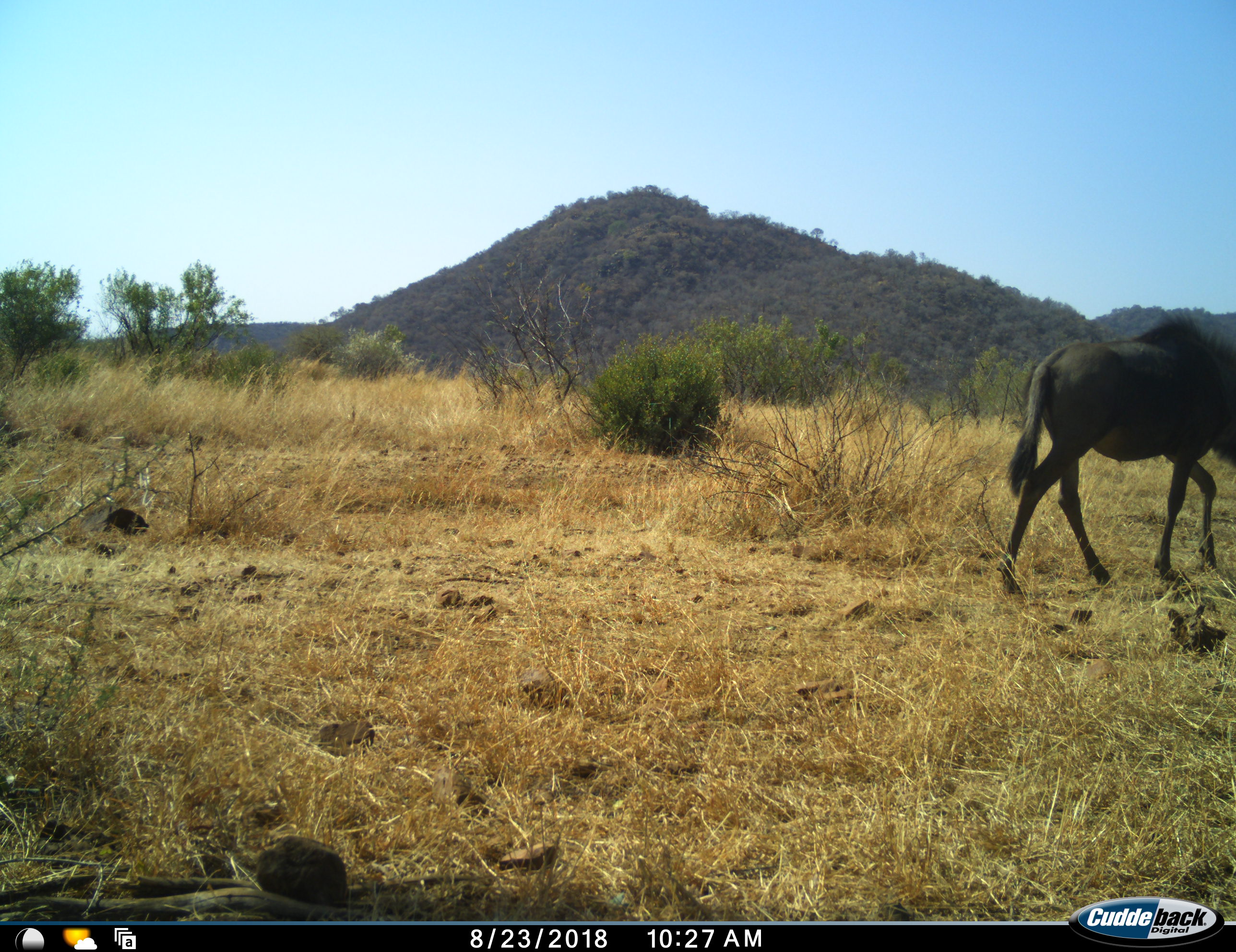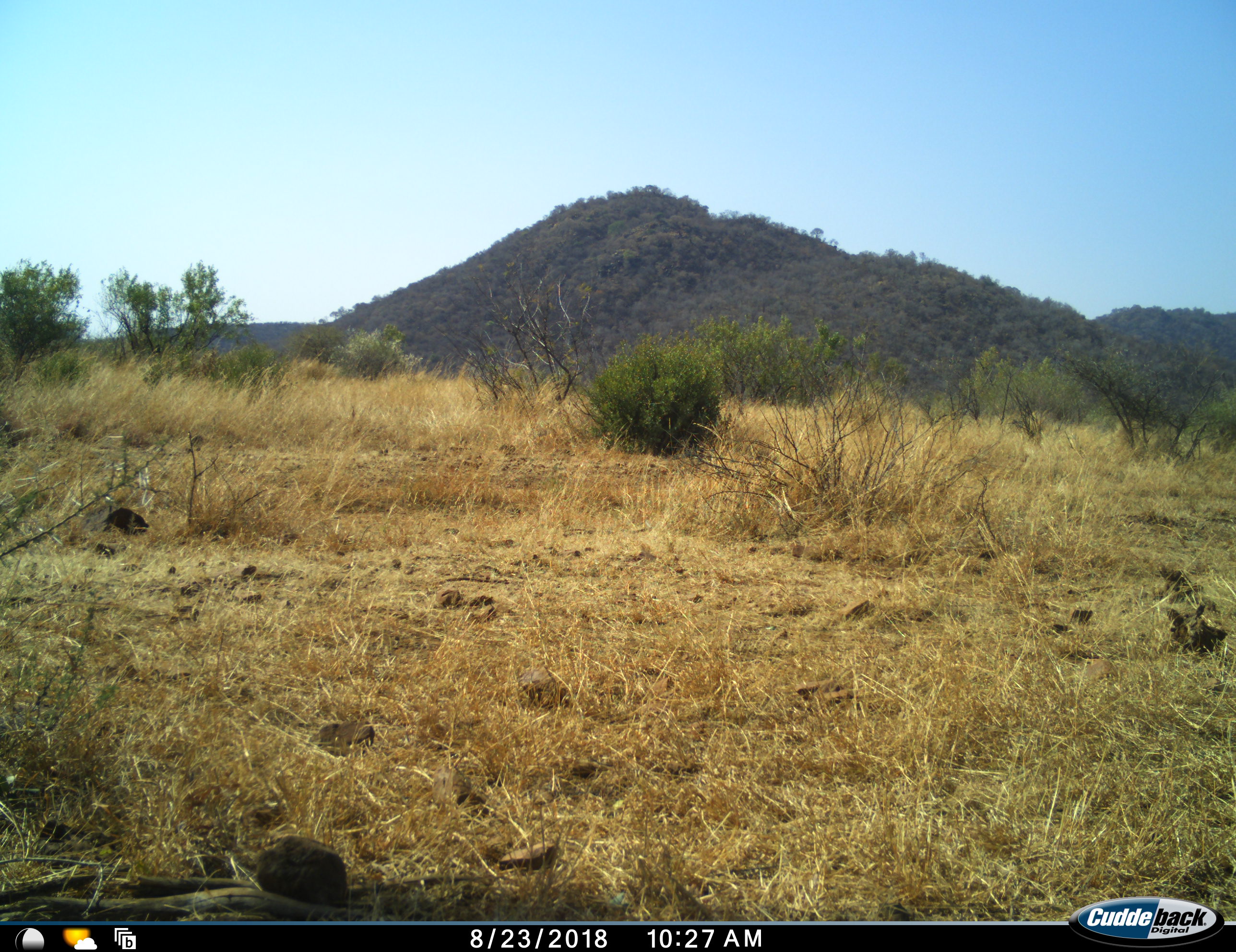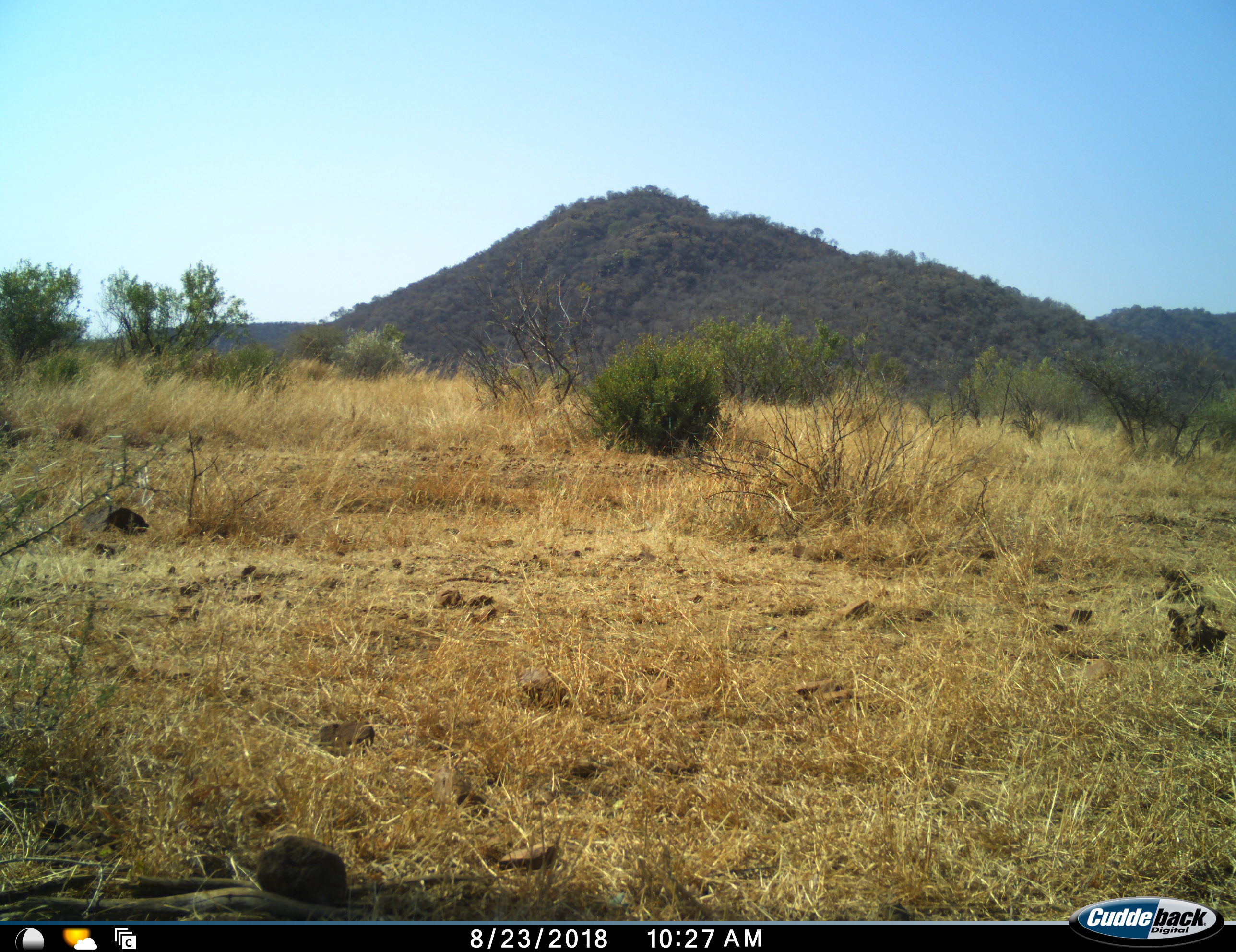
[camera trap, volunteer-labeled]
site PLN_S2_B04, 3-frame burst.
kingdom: Animalia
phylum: Chordata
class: Mammalia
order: Artiodactyla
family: Bovidae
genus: Connochaetes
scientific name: Connochaetes taurinus taurinus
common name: blue wildebeest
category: wildebeestblue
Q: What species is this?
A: Wildebeestblue (blue wildebeest) (Connochaetes taurinus taurinus).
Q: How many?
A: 1.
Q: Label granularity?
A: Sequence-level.